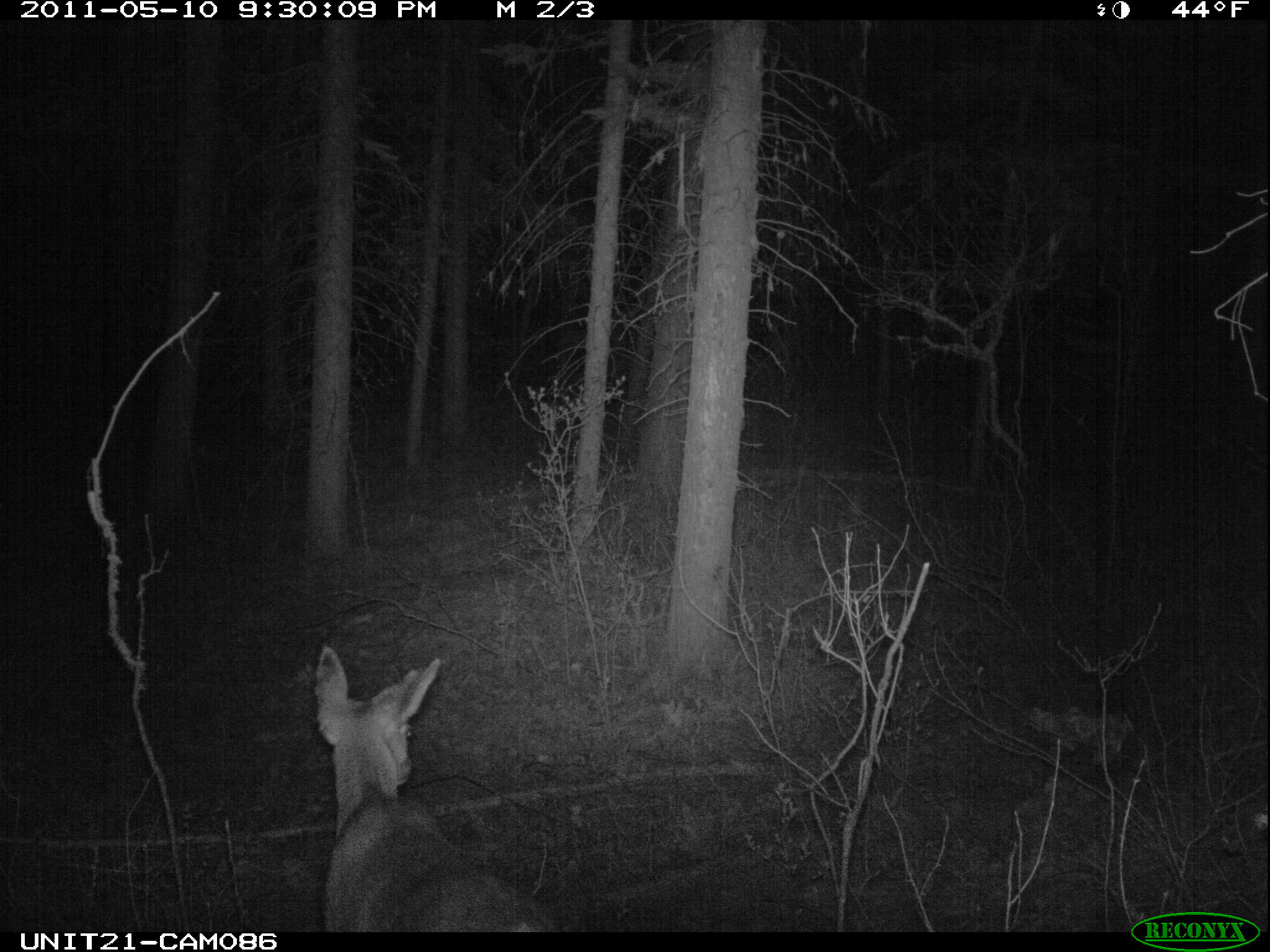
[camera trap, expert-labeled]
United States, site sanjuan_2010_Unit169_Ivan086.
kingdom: Animalia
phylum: Chordata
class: Mammalia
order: Artiodactyla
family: Cervidae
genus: Odocoileus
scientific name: Odocoileus hemionus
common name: mule deer